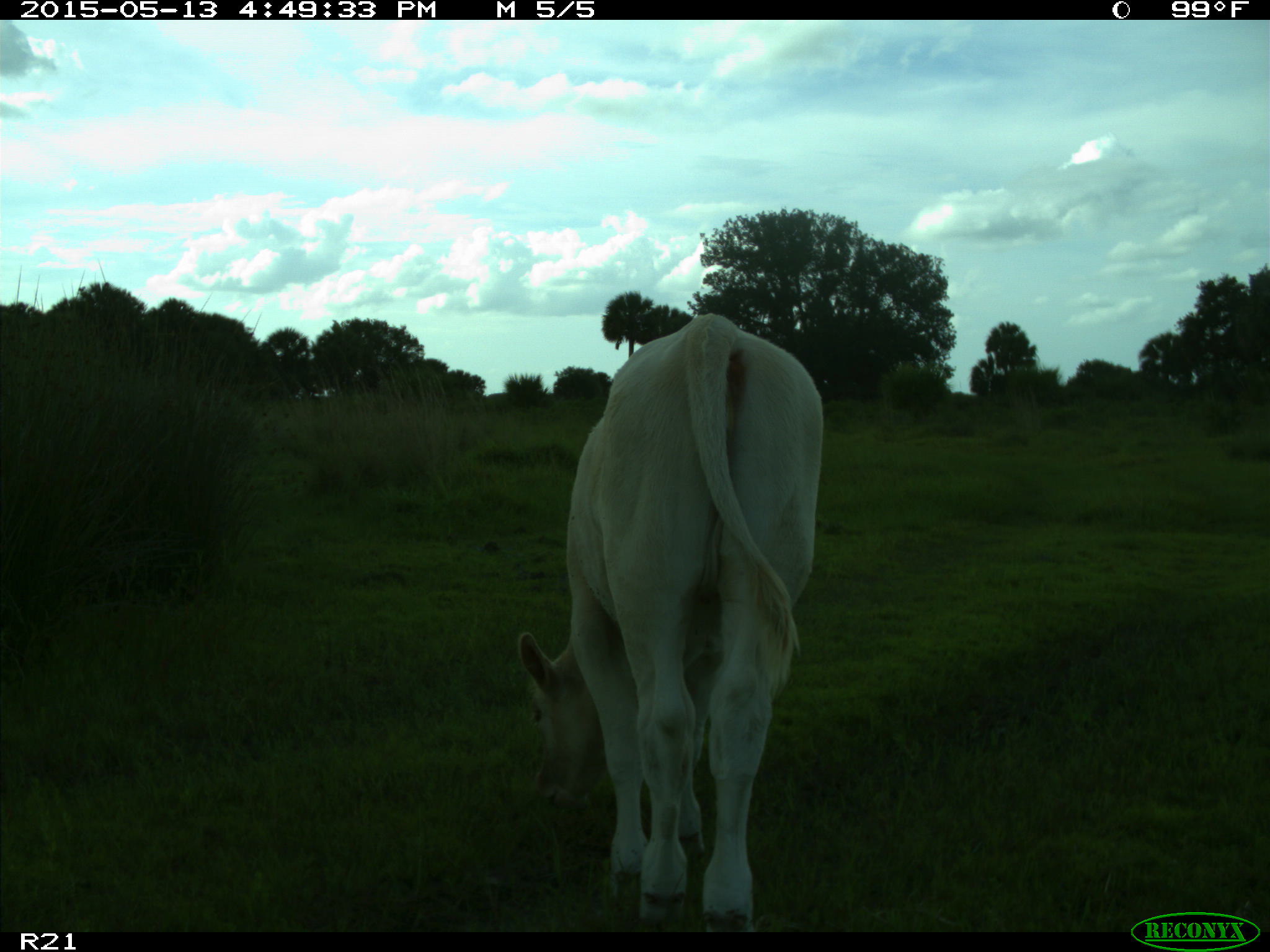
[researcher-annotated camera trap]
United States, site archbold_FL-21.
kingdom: Animalia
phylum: Chordata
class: Mammalia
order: Artiodactyla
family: Bovidae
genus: Bos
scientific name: Bos taurus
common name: domestic cow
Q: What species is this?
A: Bos taurus (domestic cow).